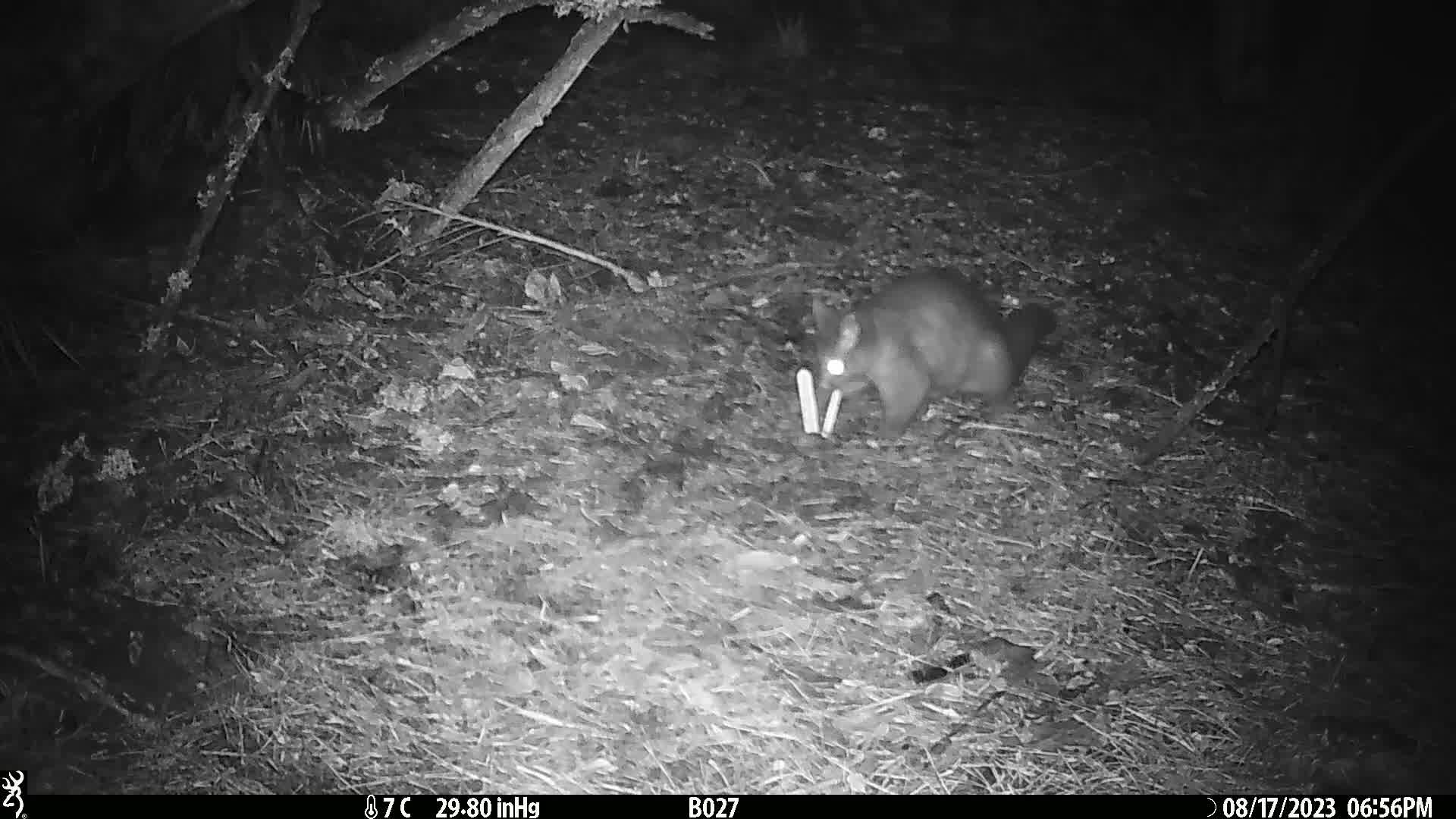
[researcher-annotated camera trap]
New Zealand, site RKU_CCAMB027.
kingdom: Animalia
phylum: Chordata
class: Mammalia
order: Diprotodontia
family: Phalangeridae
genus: Trichosurus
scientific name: Trichosurus vulpecula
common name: common brushtail possum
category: possum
Possum (common brushtail possum) (Trichosurus vulpecula).